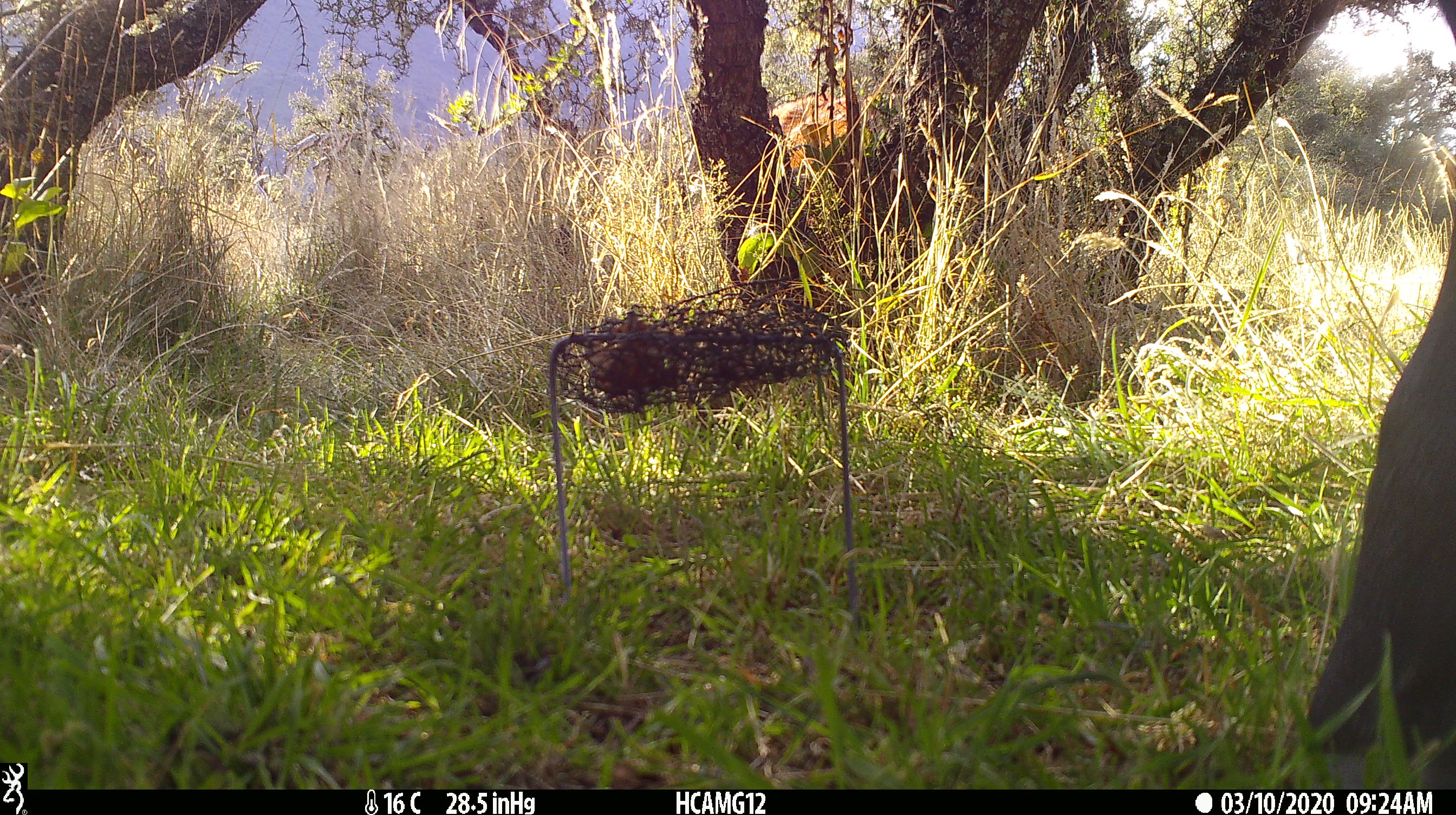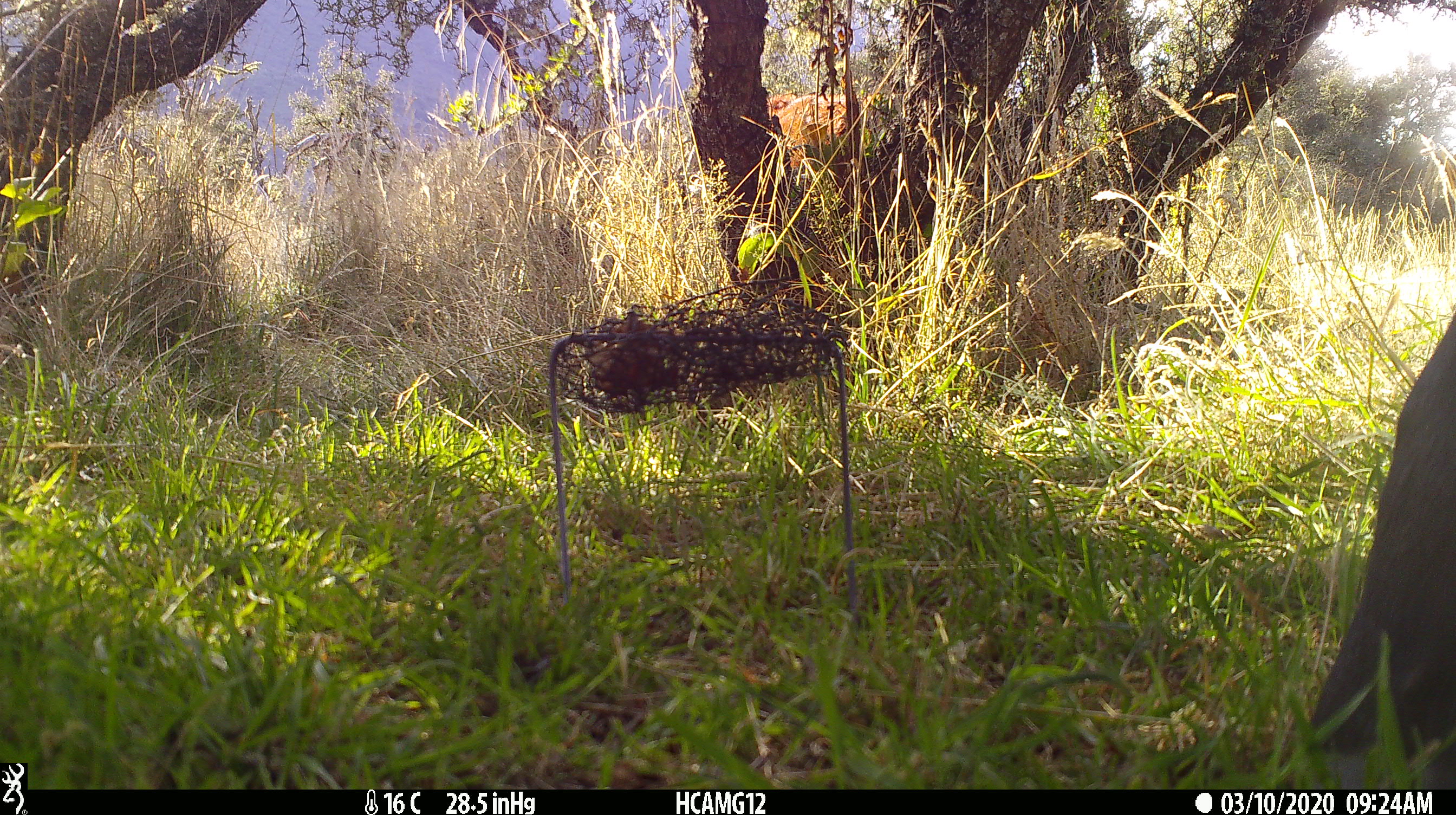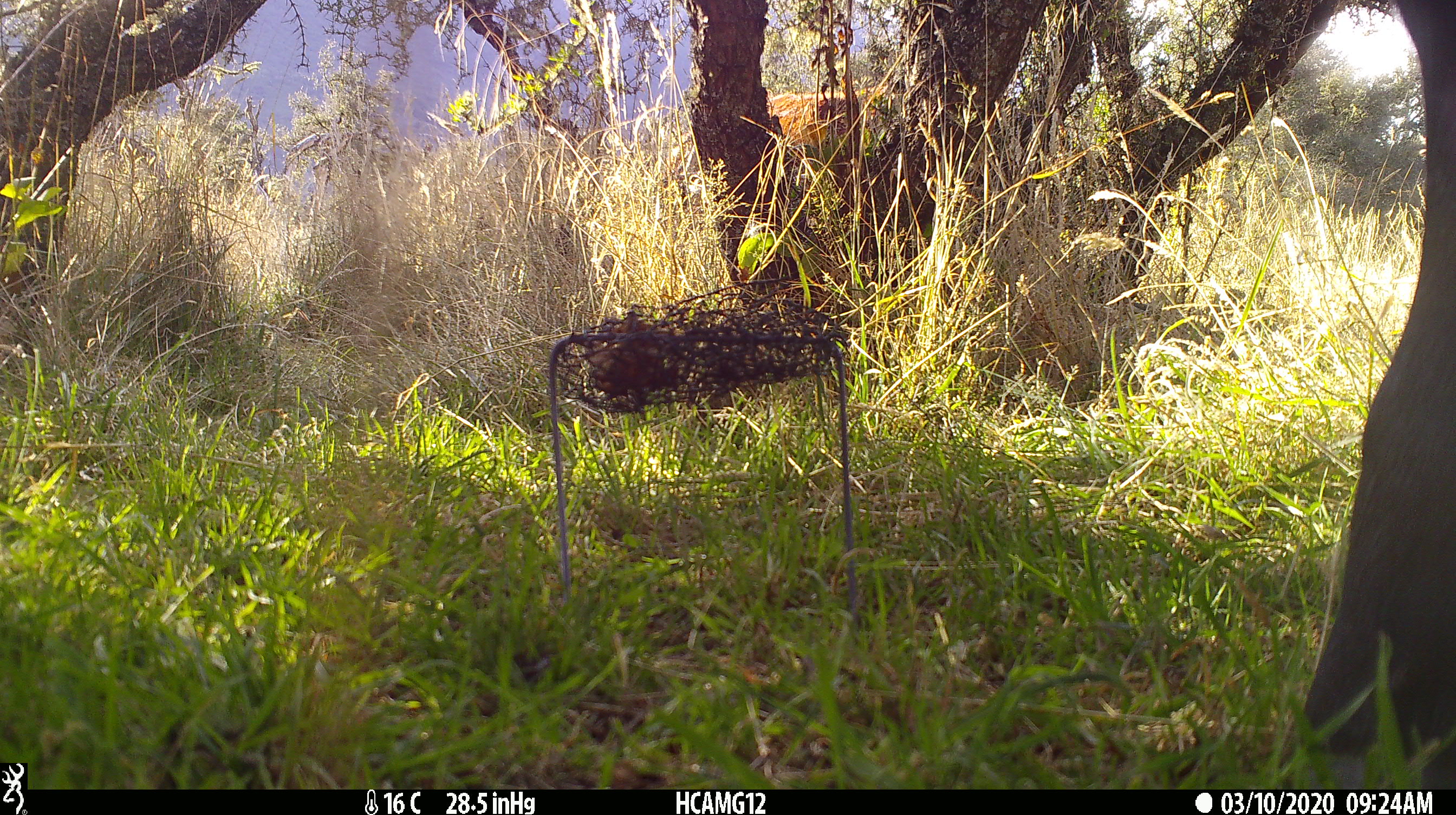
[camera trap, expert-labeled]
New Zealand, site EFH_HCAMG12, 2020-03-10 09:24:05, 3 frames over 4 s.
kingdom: Animalia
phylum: Chordata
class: Mammalia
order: Artiodactyla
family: Bovidae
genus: Bos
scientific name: Bos taurus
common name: domestic cow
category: cow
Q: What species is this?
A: Cow (domestic cow) (Bos taurus).